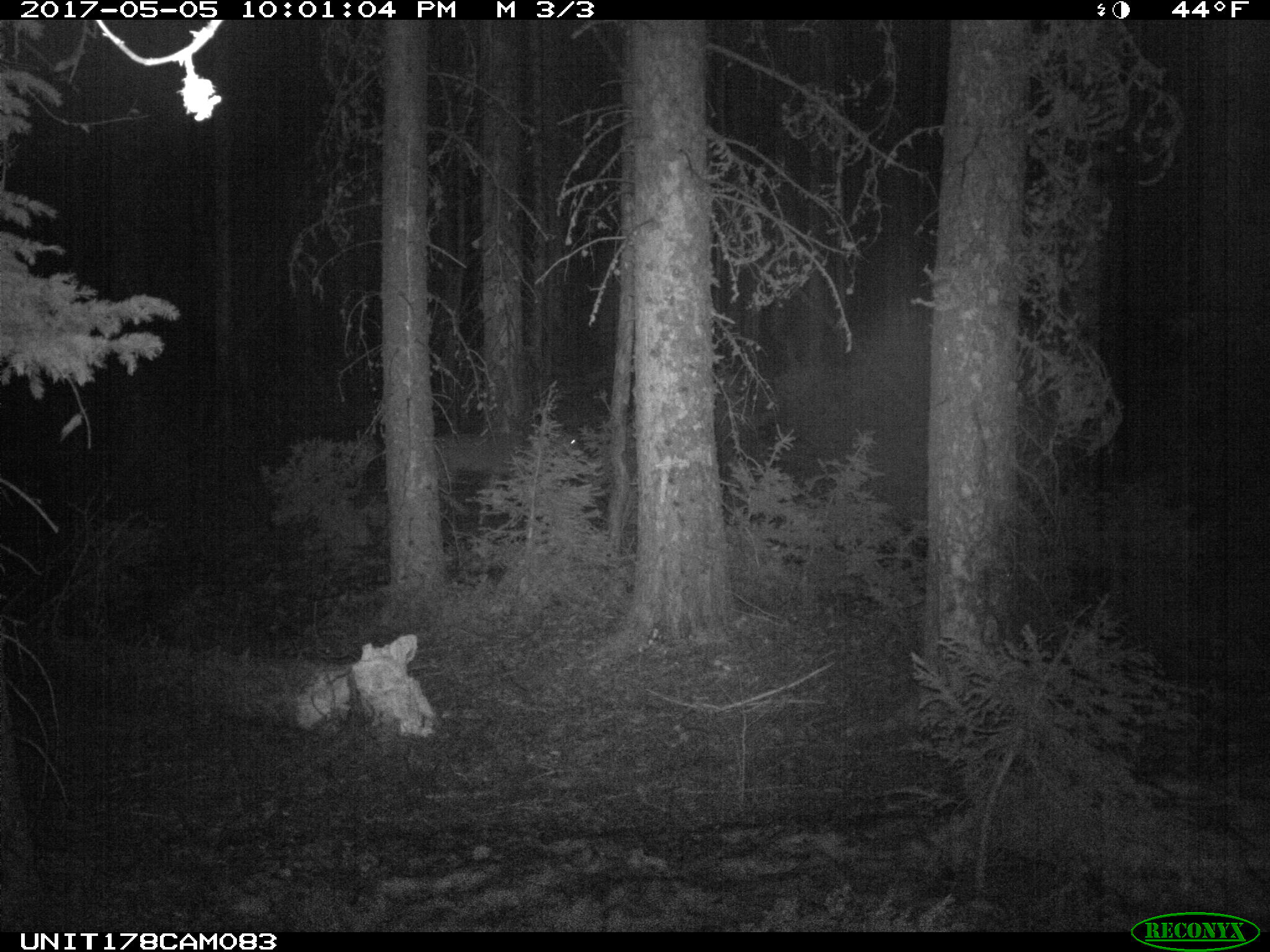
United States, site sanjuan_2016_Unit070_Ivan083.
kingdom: Animalia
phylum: Chordata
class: Mammalia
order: Artiodactyla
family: Cervidae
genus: Odocoileus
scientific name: Odocoileus hemionus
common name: mule deer